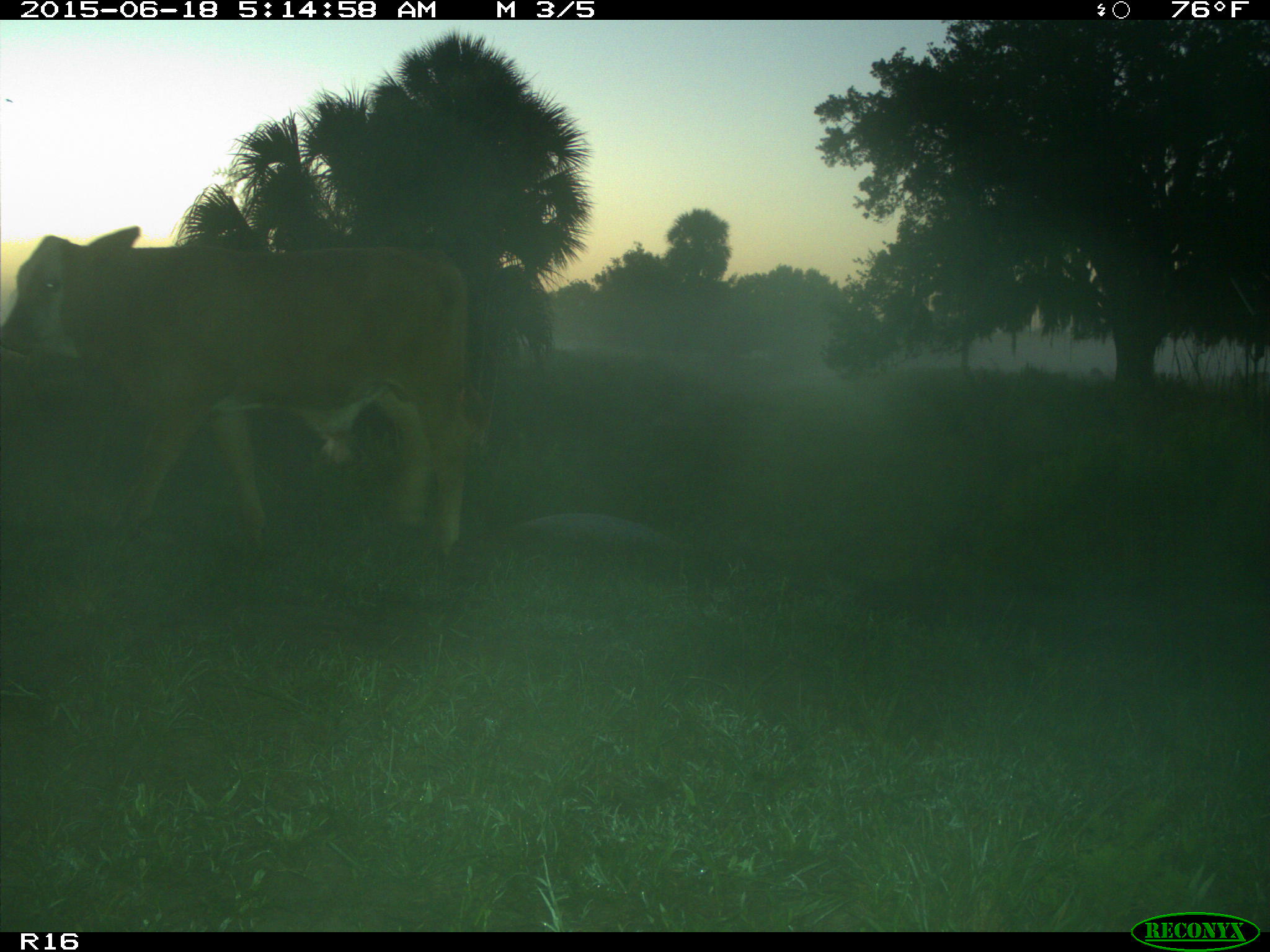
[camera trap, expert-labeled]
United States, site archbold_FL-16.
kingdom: Animalia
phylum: Chordata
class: Mammalia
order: Artiodactyla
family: Bovidae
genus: Bos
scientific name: Bos taurus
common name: domestic cow